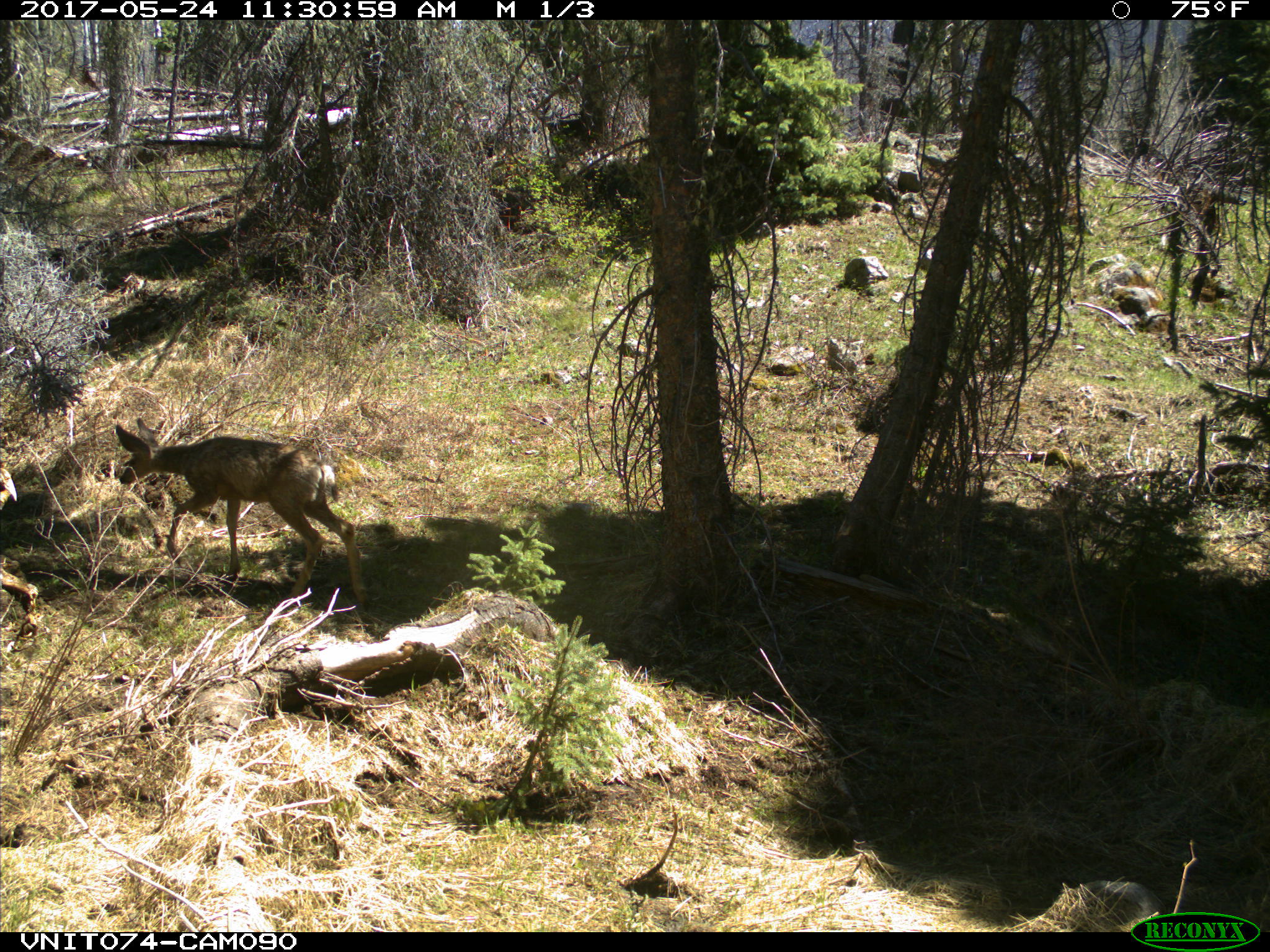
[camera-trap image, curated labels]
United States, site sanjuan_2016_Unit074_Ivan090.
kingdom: Animalia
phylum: Chordata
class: Mammalia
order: Artiodactyla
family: Cervidae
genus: Odocoileus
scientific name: Odocoileus hemionus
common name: mule deer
Odocoileus hemionus (mule deer).